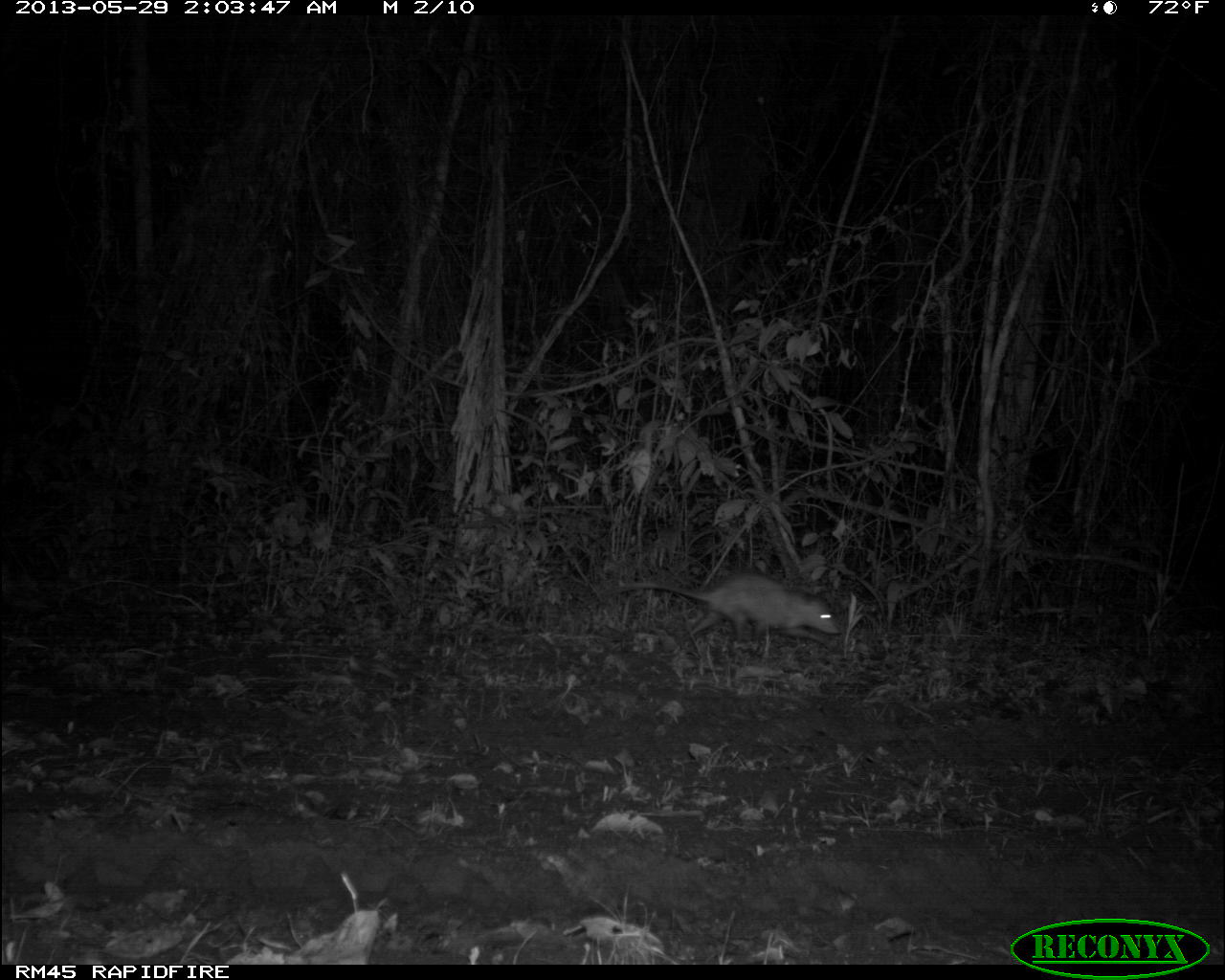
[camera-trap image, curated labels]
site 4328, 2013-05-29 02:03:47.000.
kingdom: Animalia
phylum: Chordata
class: Mammalia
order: Didelphimorphia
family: Didelphidae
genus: Didelphis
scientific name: Didelphis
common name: american opossums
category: didelphis sp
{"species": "didelphis sp (american opossums) (Didelphis)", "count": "1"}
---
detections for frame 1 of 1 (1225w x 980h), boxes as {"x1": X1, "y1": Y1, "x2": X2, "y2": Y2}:
didelphis sp: {"x1": 613, "y1": 571, "x2": 842, "y2": 649}